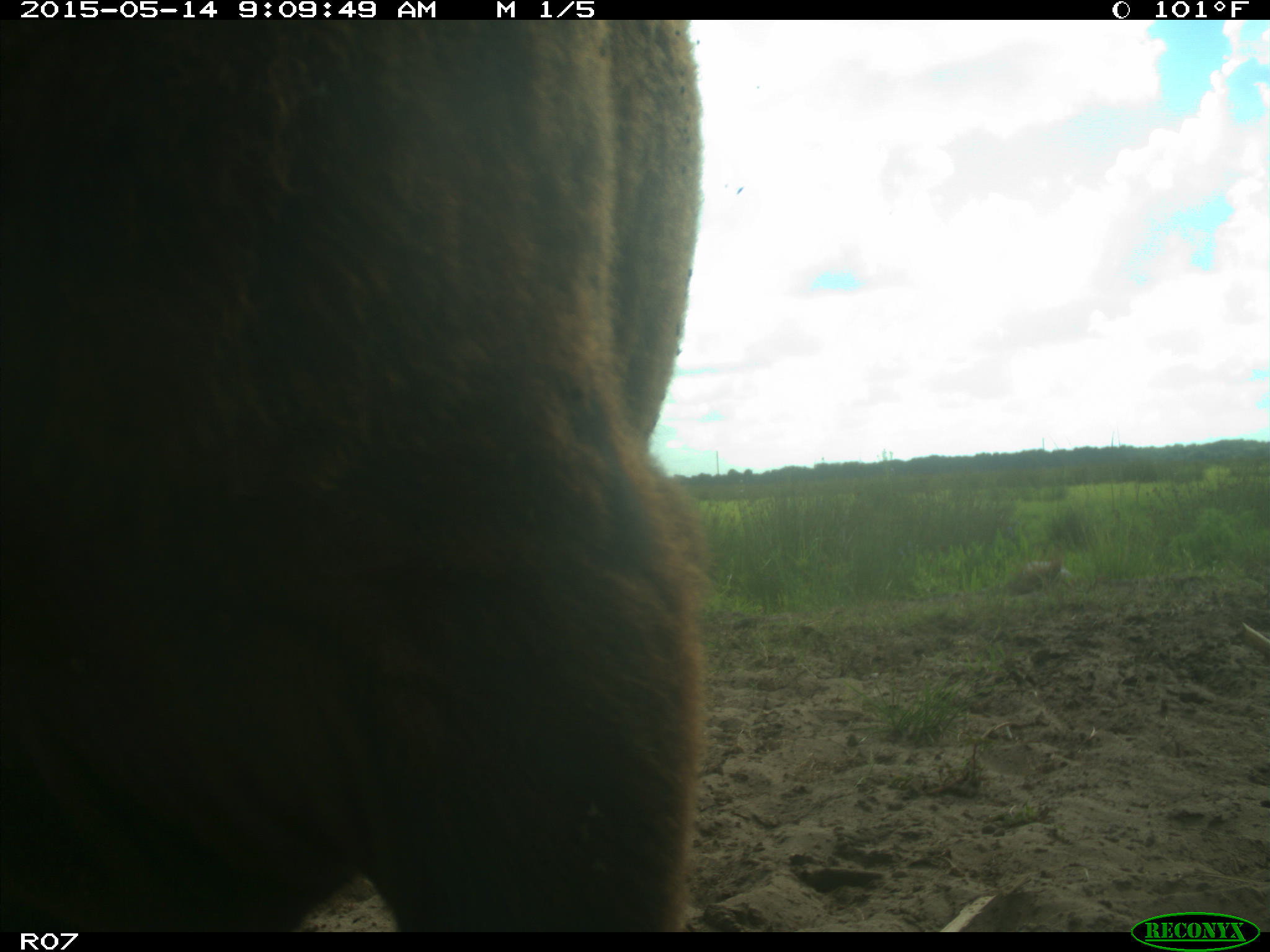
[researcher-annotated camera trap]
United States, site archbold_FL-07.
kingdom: Animalia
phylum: Chordata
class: Mammalia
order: Artiodactyla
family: Bovidae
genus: Bos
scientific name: Bos taurus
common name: domestic cow